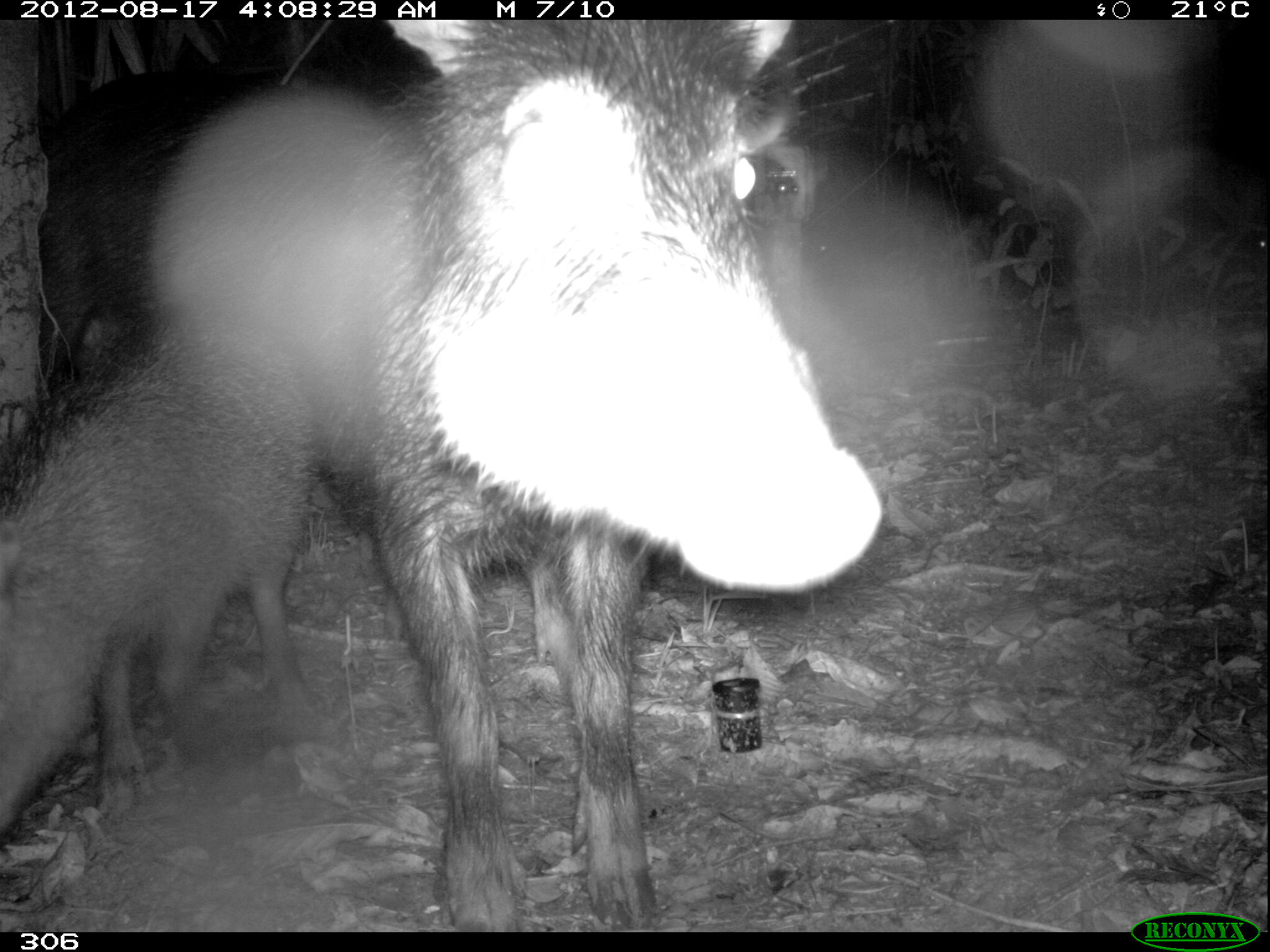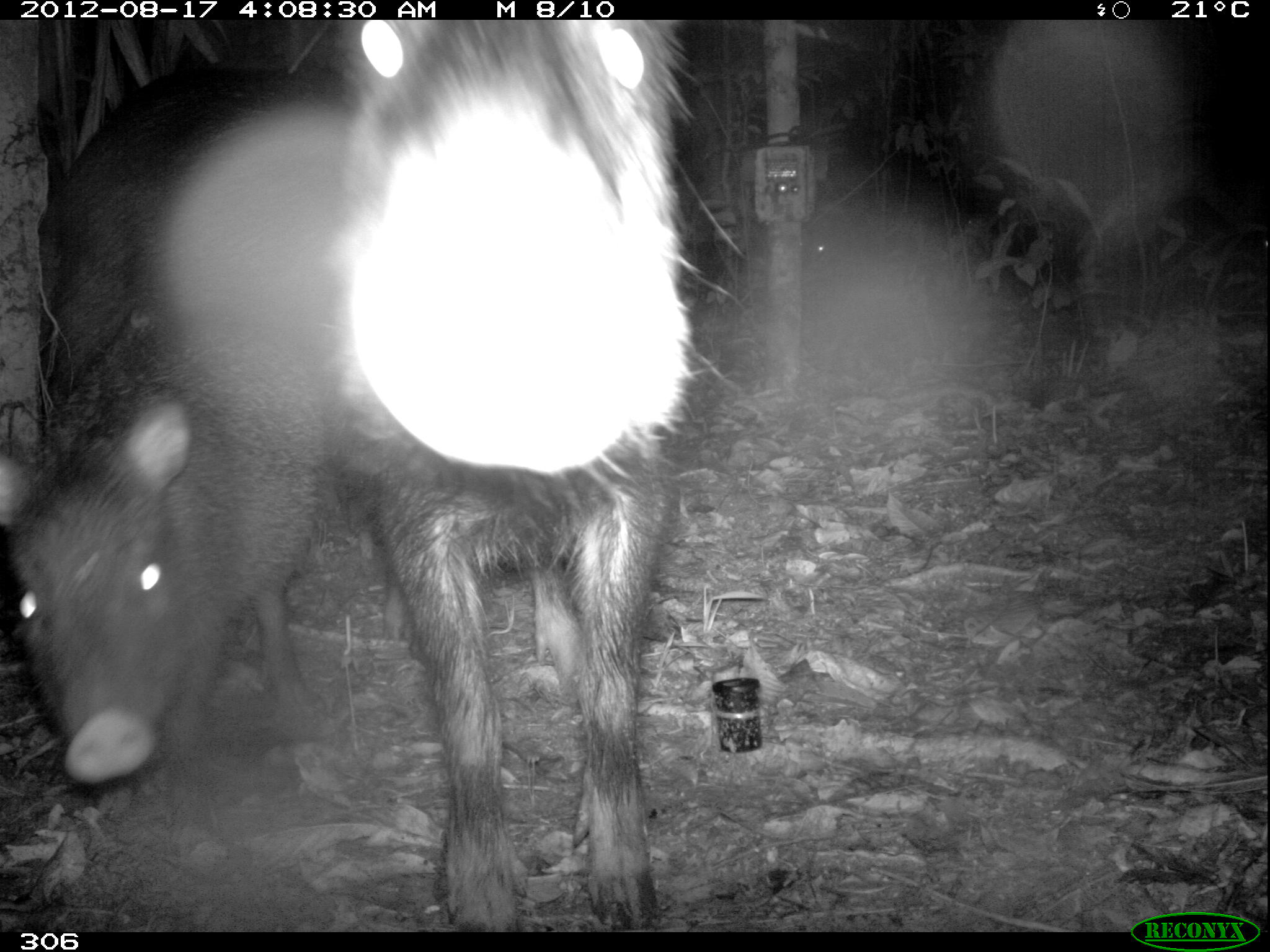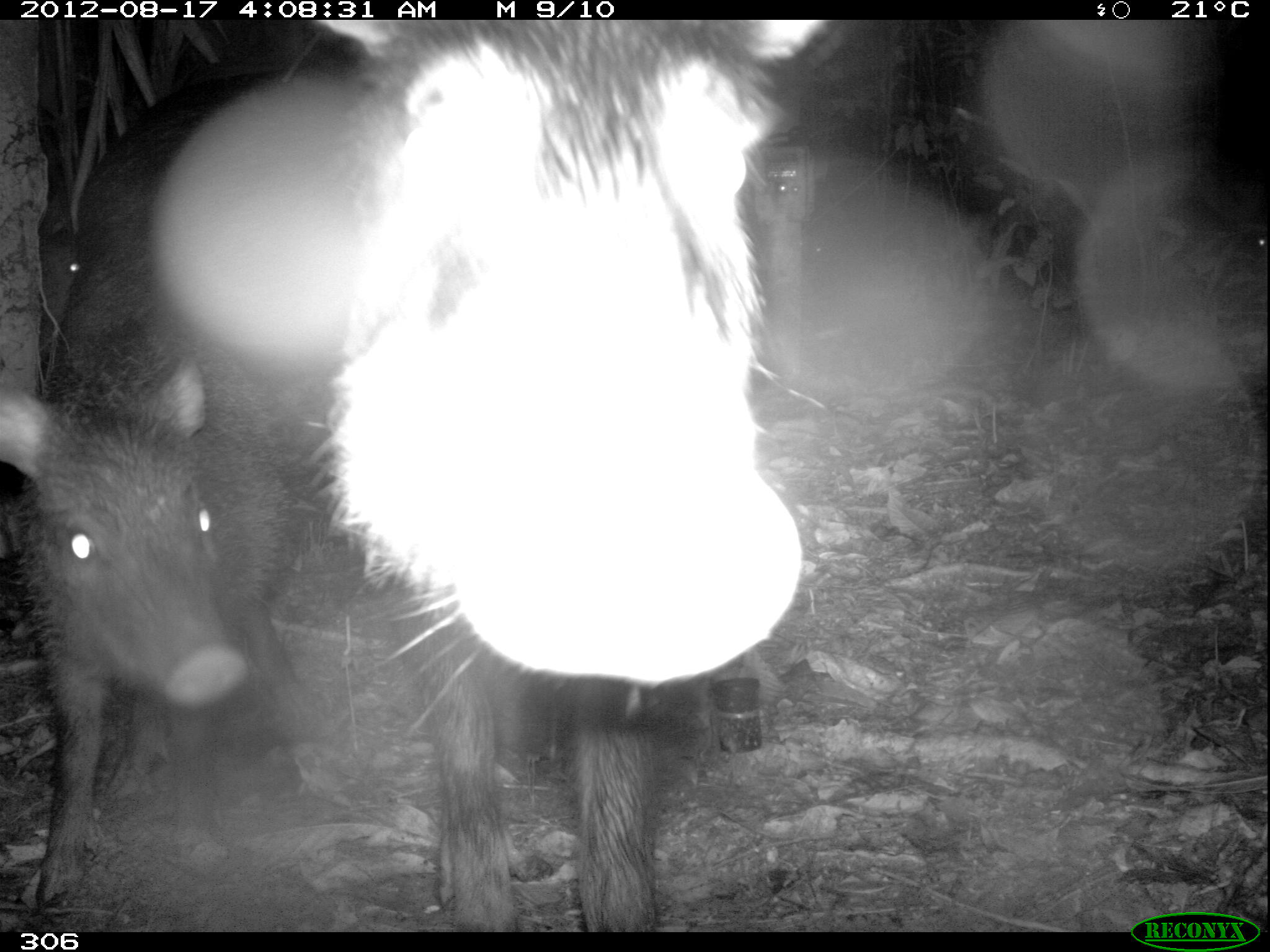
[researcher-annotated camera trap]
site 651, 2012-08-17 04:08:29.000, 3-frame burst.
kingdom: Animalia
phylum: Chordata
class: Mammalia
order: Artiodactyla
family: Tayassuidae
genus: Tayassu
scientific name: Tayassu pecari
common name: white-lipped peccary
Tayassu pecari (white-lipped peccary).